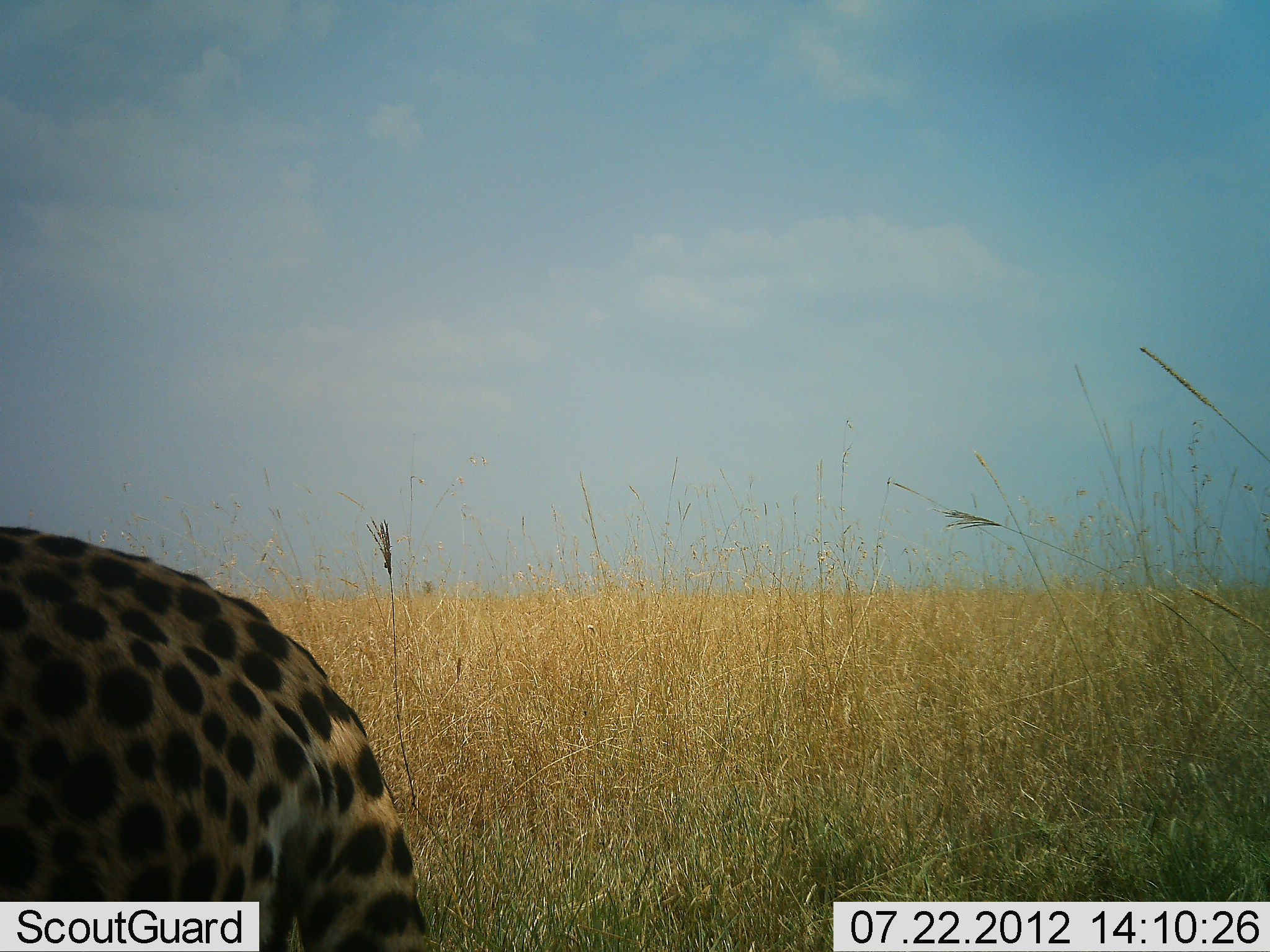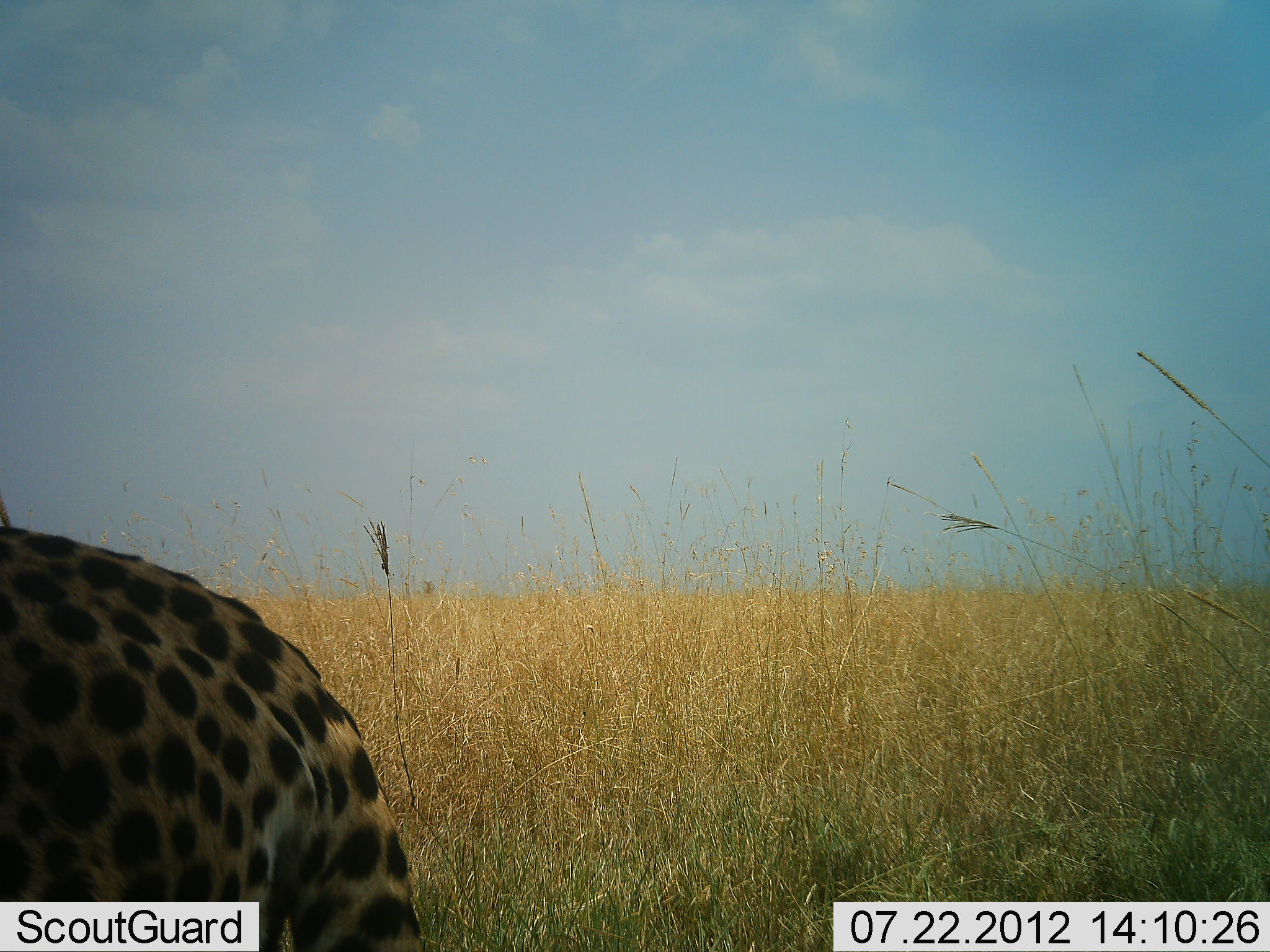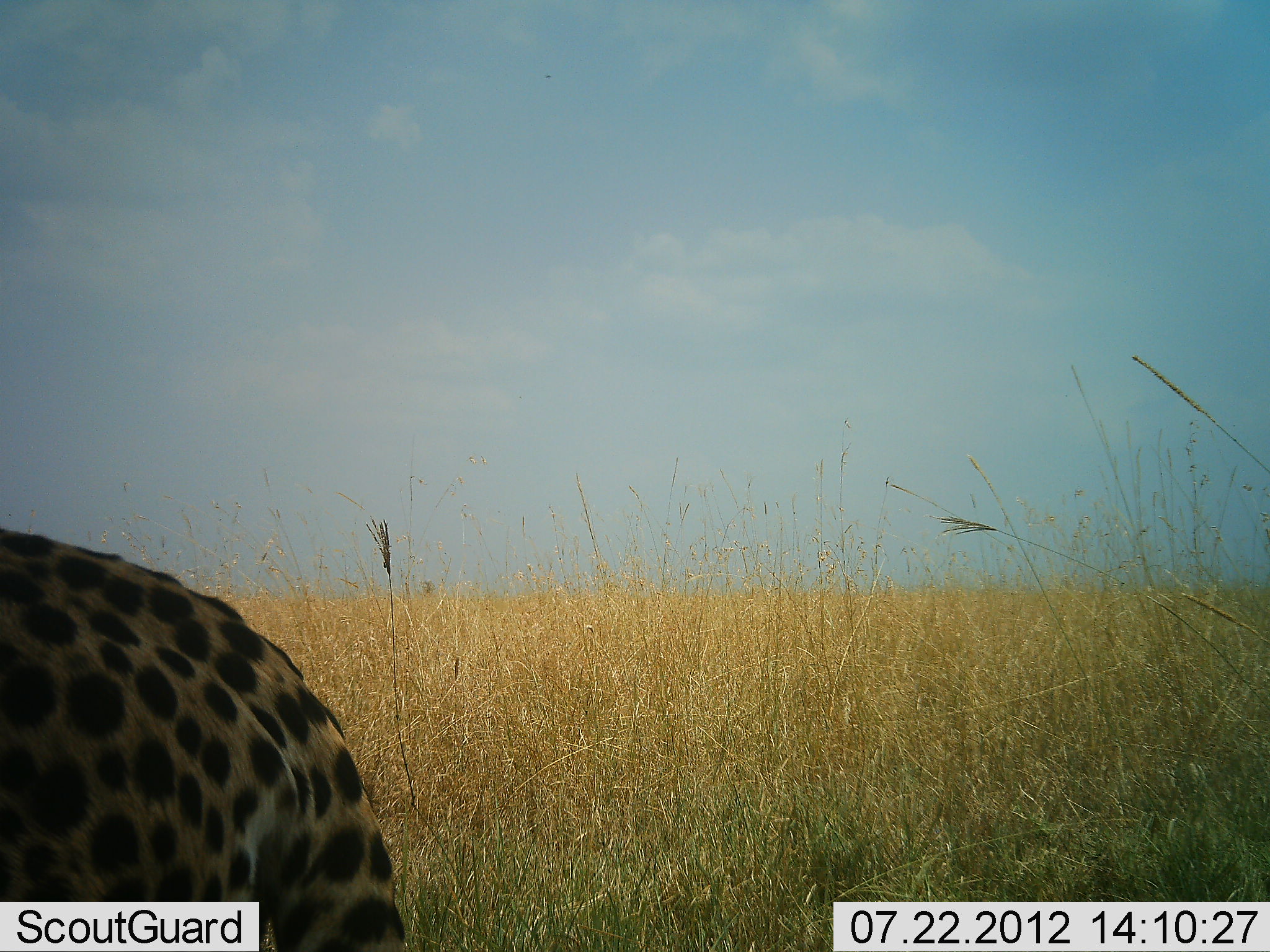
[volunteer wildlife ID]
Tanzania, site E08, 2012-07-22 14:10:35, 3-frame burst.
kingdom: Animalia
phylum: Chordata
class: Mammalia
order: Carnivora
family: Felidae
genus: Acinonyx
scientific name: Acinonyx jubatus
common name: cheetah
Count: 1.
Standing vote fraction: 80%.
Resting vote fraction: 10%.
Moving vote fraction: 10%.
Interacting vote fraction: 0%.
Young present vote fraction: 0%.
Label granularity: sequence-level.